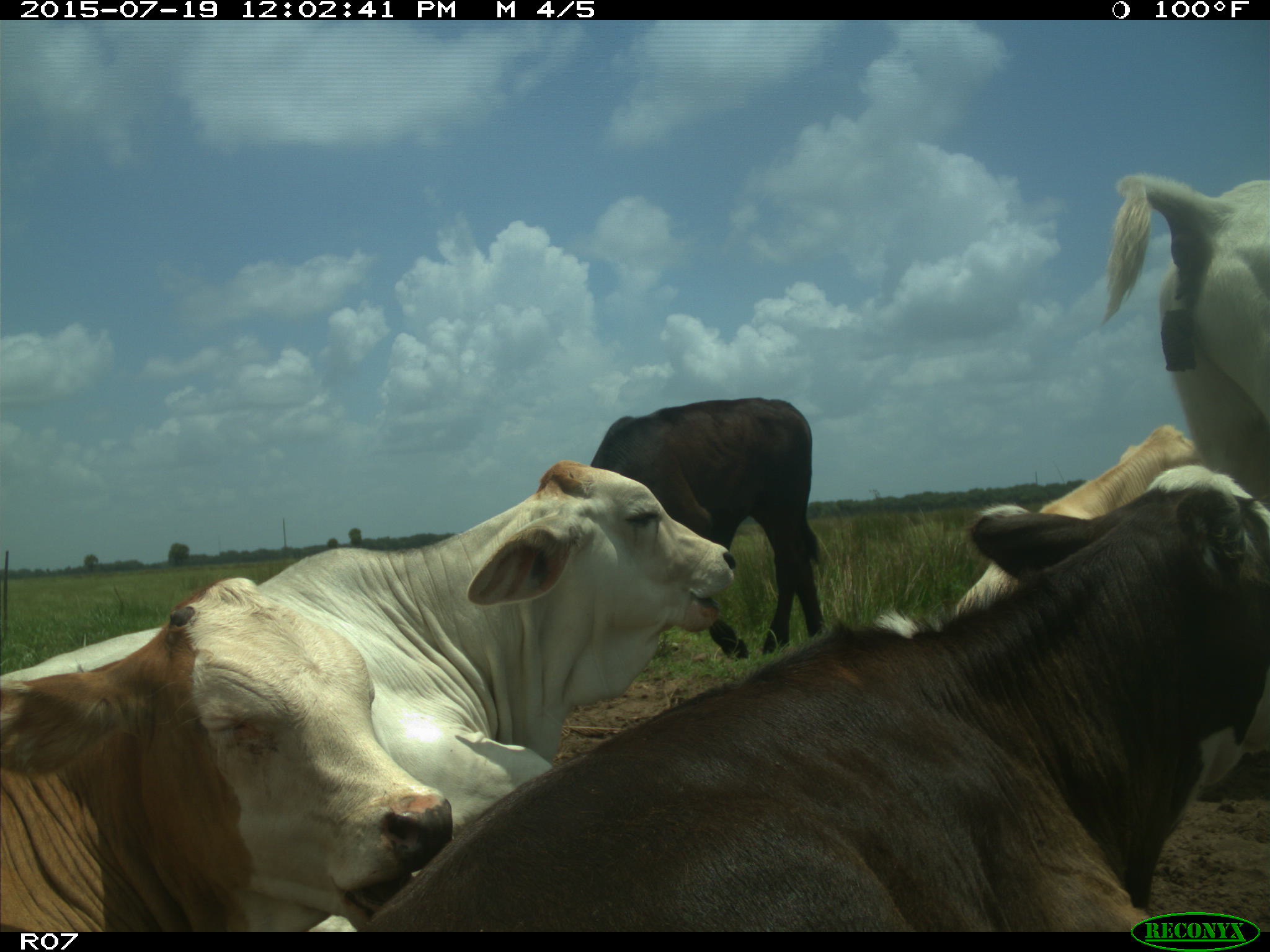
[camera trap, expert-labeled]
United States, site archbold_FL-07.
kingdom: Animalia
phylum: Chordata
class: Mammalia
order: Artiodactyla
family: Bovidae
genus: Bos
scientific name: Bos taurus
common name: domestic cow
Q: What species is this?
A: Bos taurus (domestic cow).